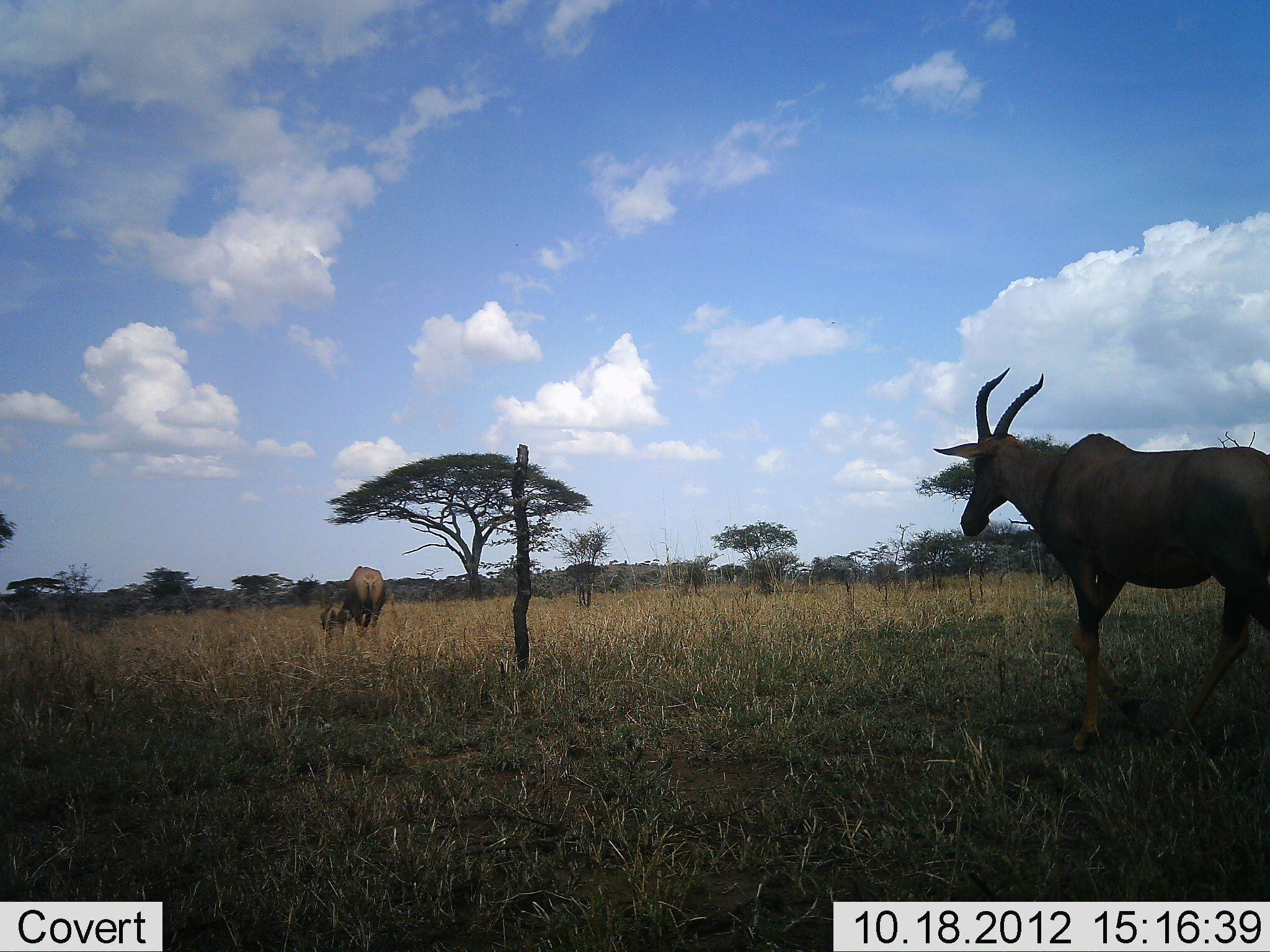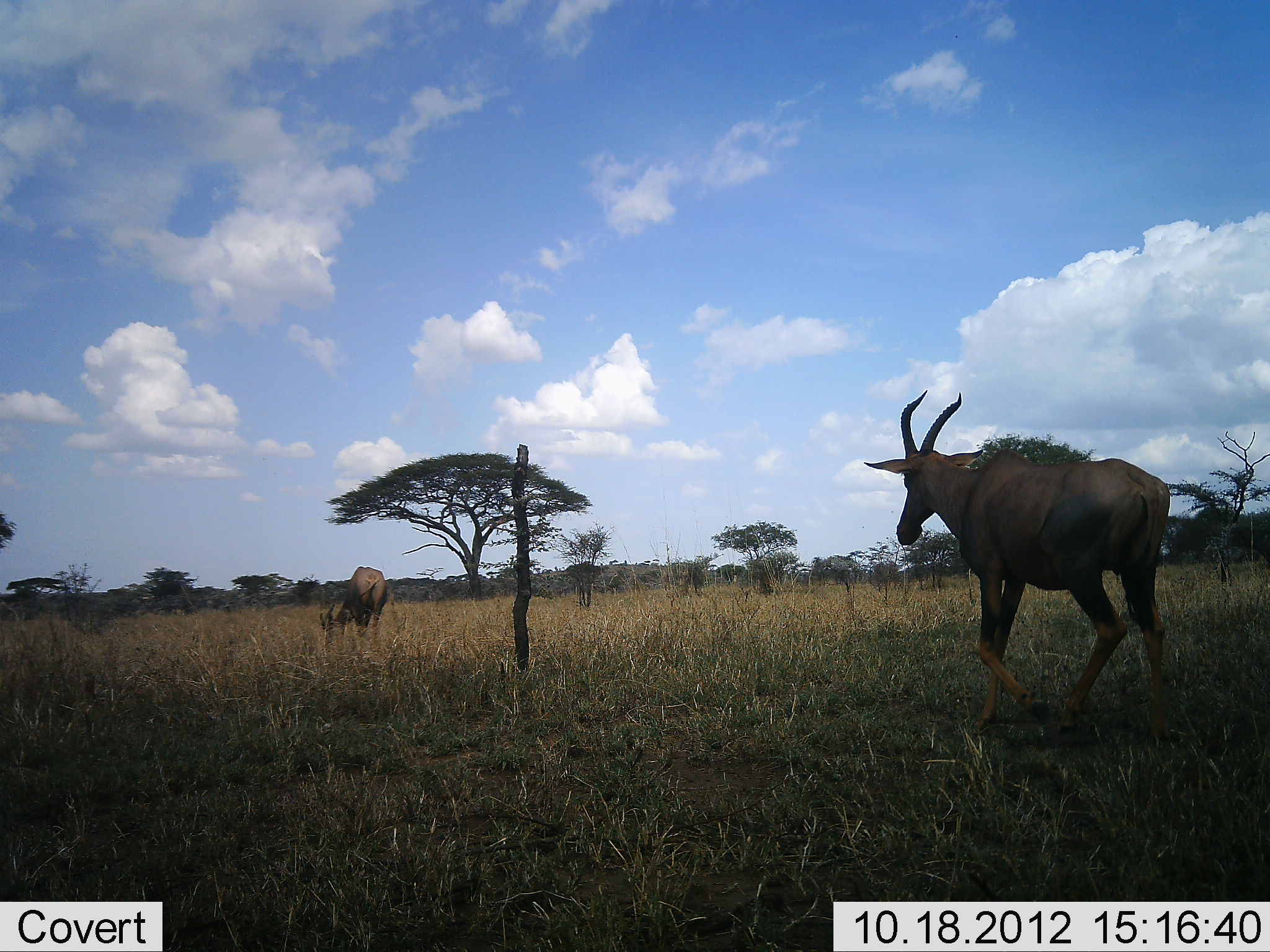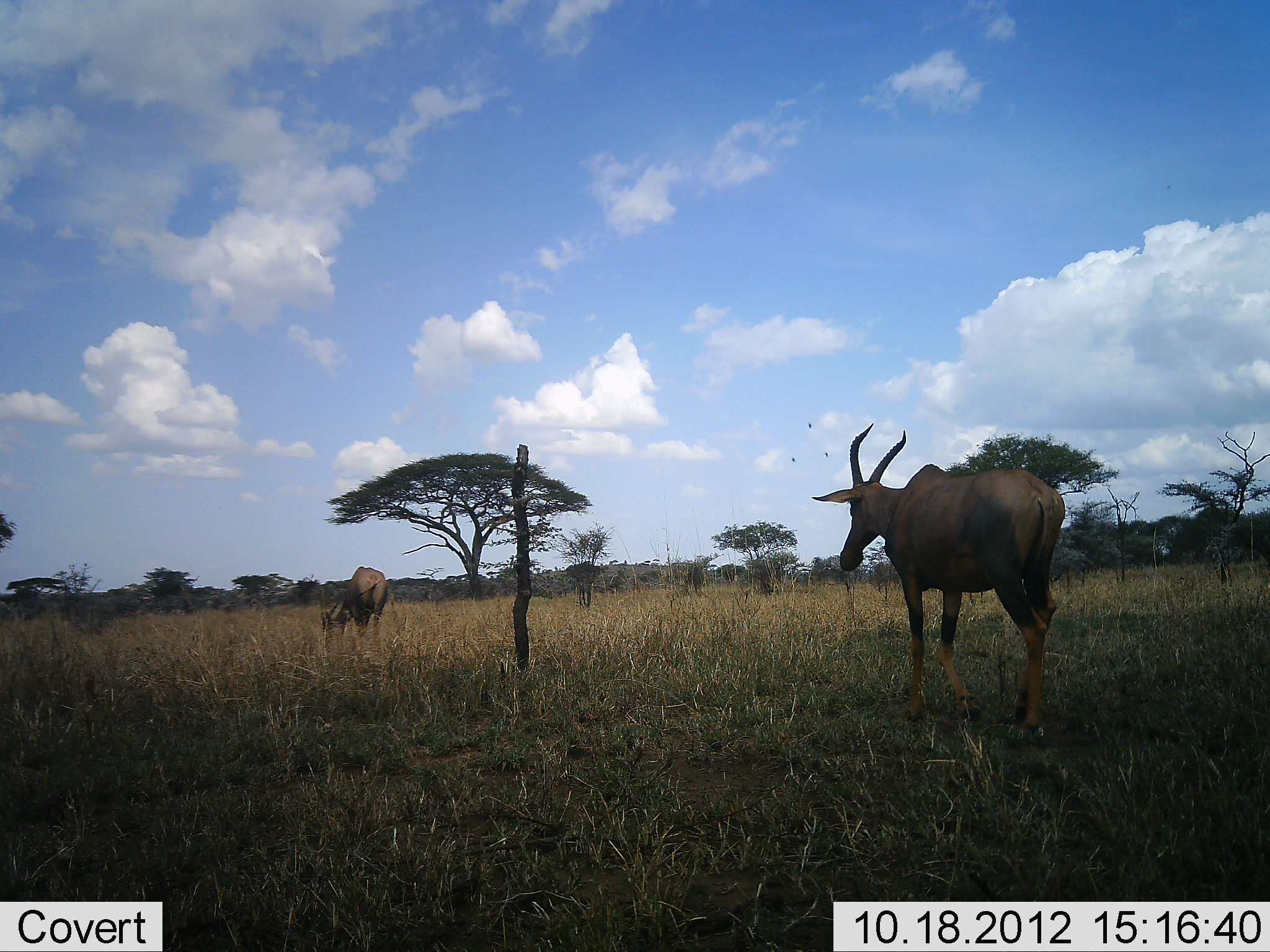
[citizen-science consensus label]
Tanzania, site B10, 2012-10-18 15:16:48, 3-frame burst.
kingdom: Animalia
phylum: Chordata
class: Mammalia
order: Artiodactyla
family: Bovidae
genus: Damaliscus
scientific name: Damaliscus lunatus jimela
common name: topi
Topi (Damaliscus lunatus jimela), count 2. Behavior (volunteer vote fractions): standing 30%, resting 0%, moving 90%, interacting 0%. Young present (vote fraction): 0%. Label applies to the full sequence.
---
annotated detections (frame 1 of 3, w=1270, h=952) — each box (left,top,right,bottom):
animal: (930,366,1270,755)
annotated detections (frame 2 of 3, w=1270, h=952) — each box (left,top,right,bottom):
animal: (861,388,1173,752)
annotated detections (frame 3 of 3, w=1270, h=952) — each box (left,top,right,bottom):
animal: (812,423,1066,734)